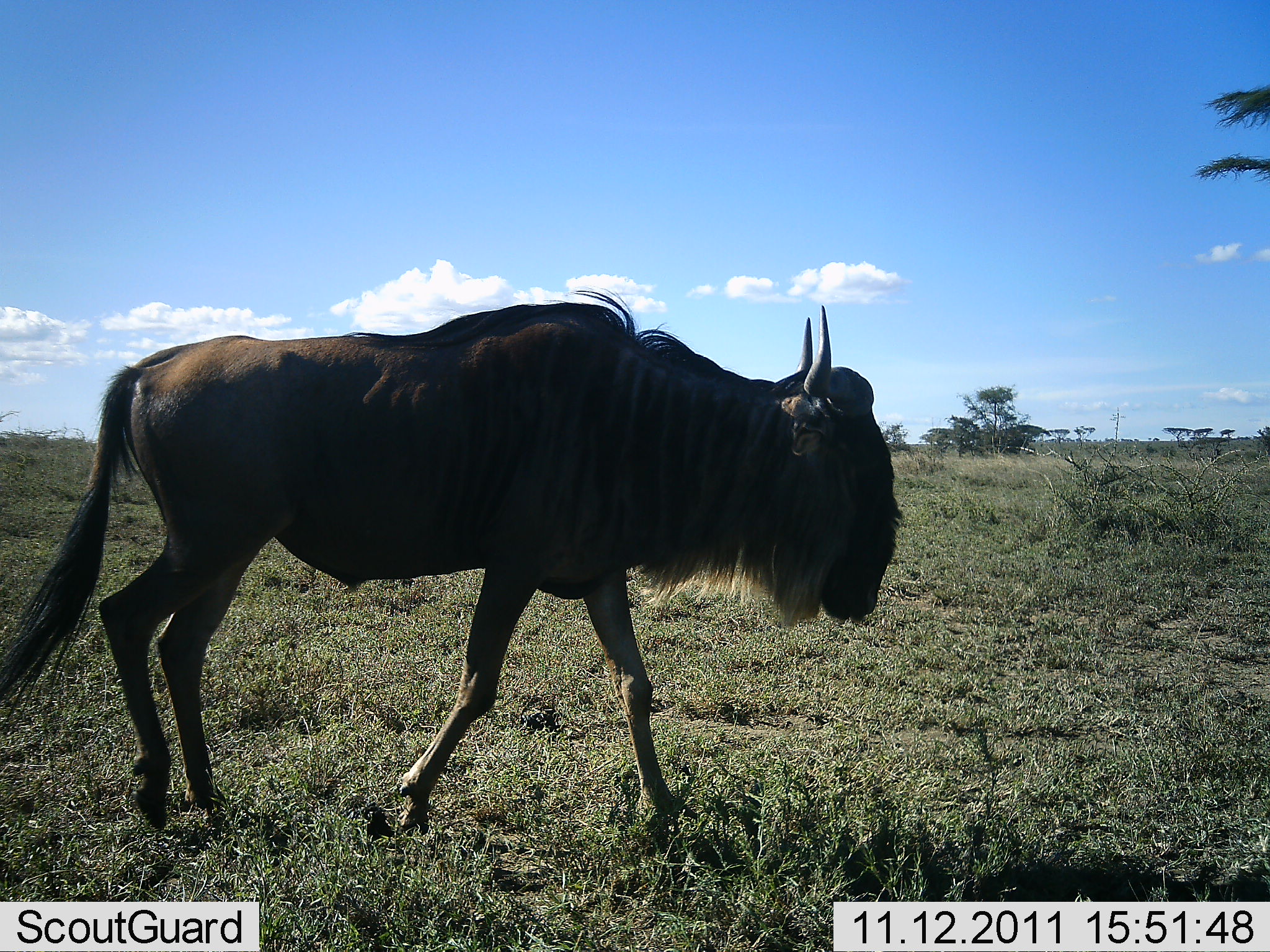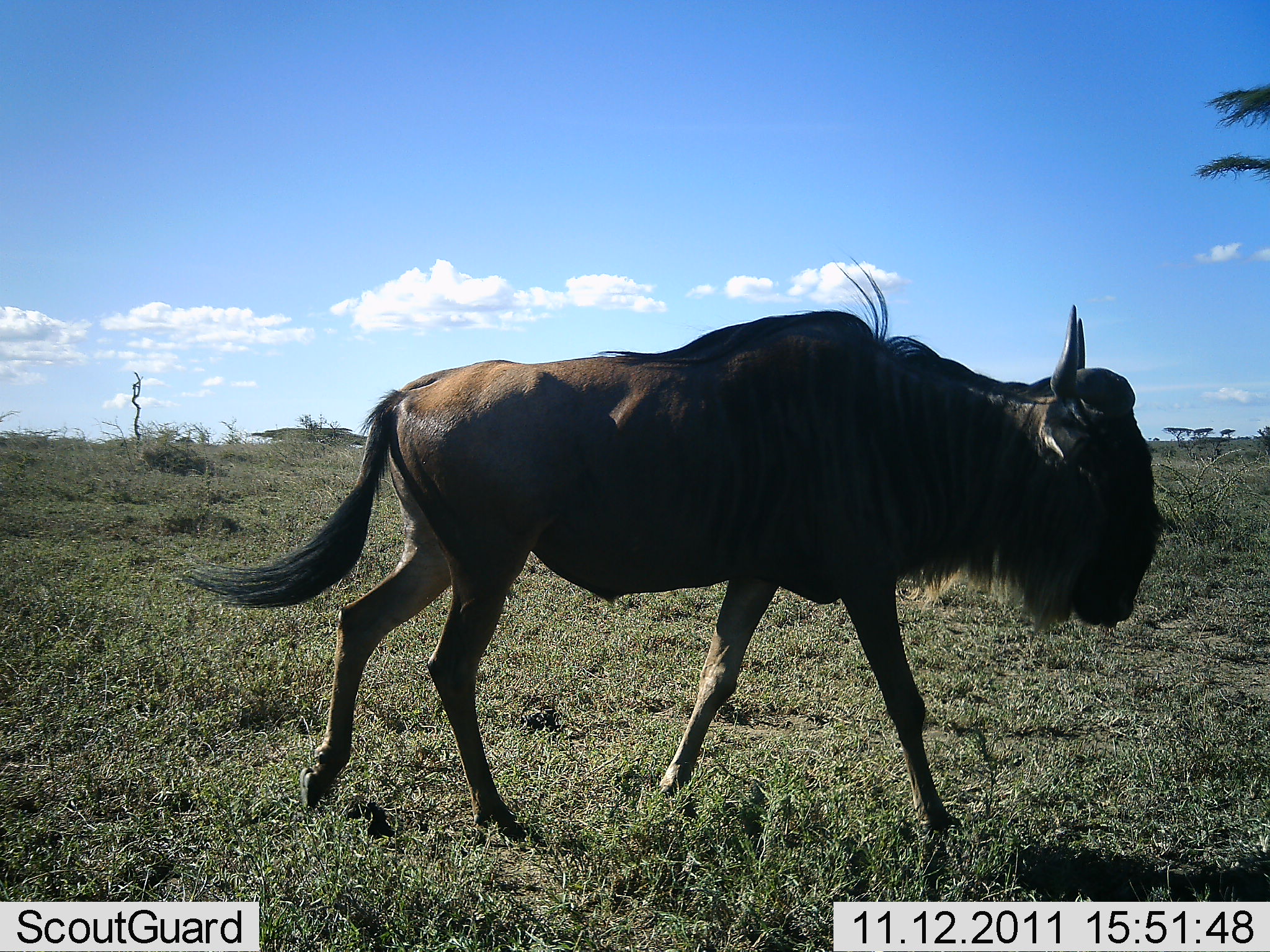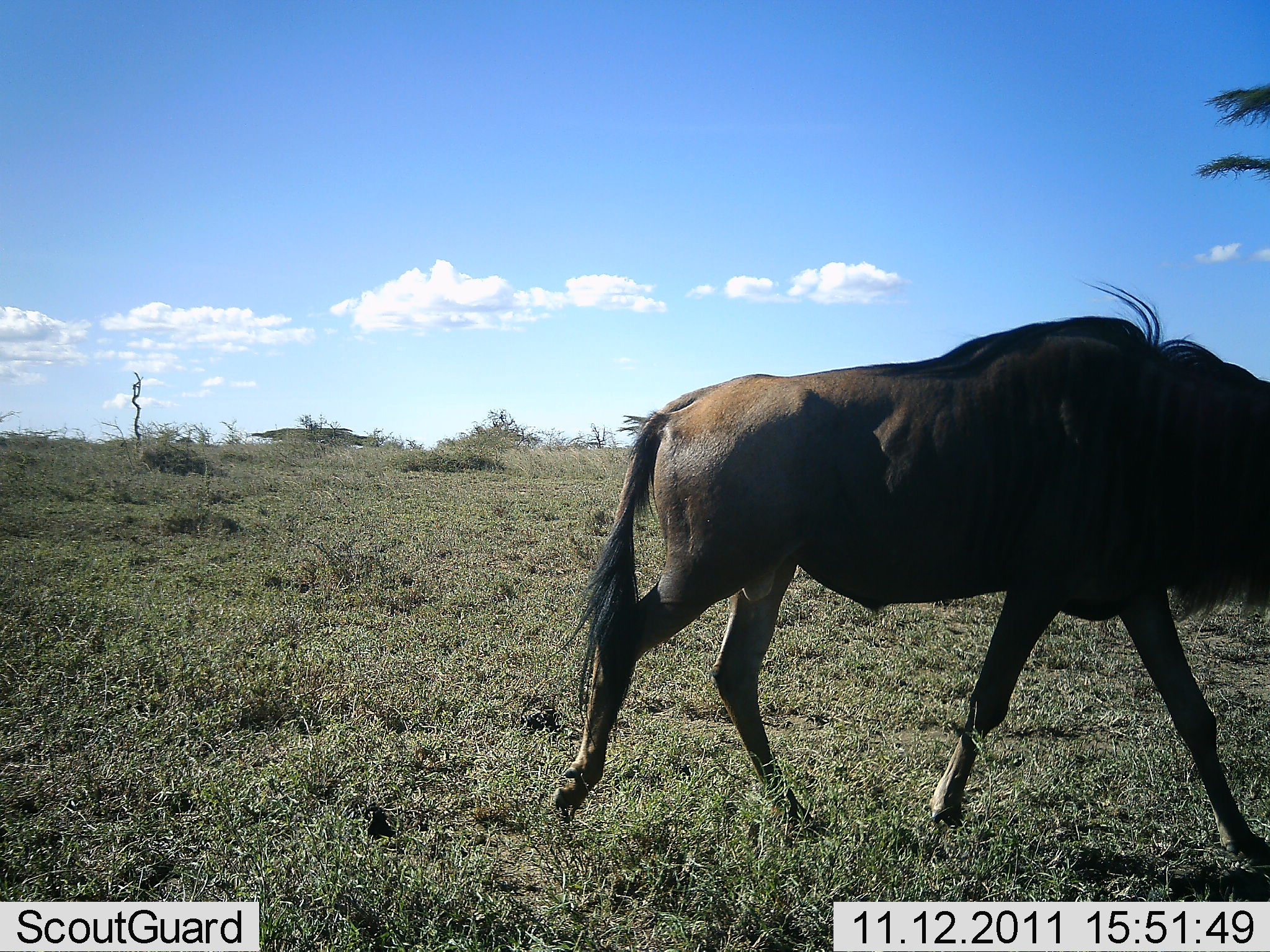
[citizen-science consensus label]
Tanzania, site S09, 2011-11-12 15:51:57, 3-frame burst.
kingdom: Animalia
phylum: Chordata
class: Mammalia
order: Artiodactyla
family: Bovidae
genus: Connochaetes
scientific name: Connochaetes taurinus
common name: blue wildebeest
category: wildebeest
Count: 1.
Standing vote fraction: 0%.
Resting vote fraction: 0%.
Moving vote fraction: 100%.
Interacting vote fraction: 0%.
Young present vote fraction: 0%.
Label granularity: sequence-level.